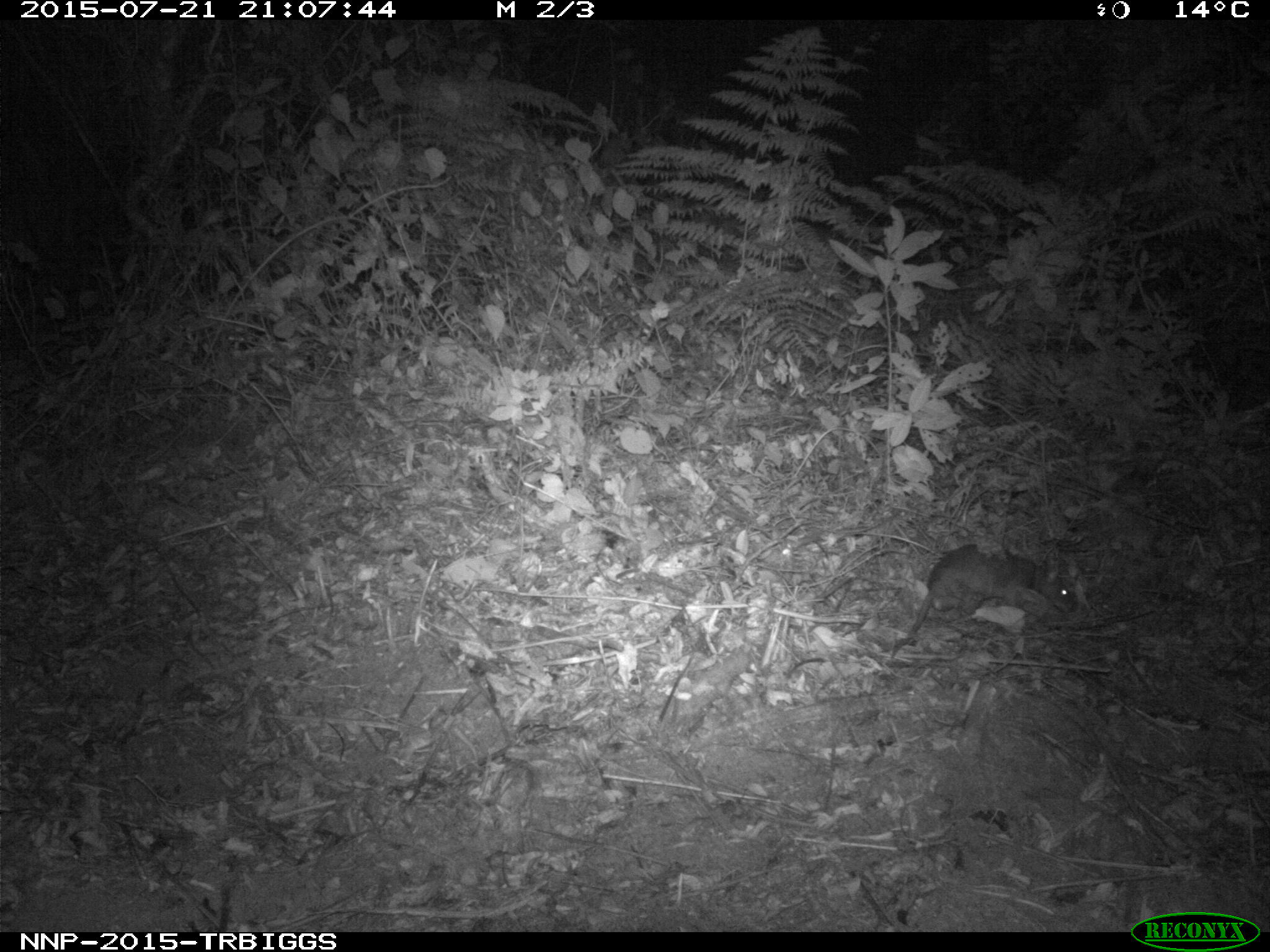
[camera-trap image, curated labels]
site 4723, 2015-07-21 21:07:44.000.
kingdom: Animalia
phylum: Chordata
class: Mammalia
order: Rodentia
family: Nesomyidae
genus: Cricetomys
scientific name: Cricetomys gambianus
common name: african giant pouched rat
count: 1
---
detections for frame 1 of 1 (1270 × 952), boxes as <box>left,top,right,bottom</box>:
cricetomys gambianus: <box>888,543,1079,657</box>